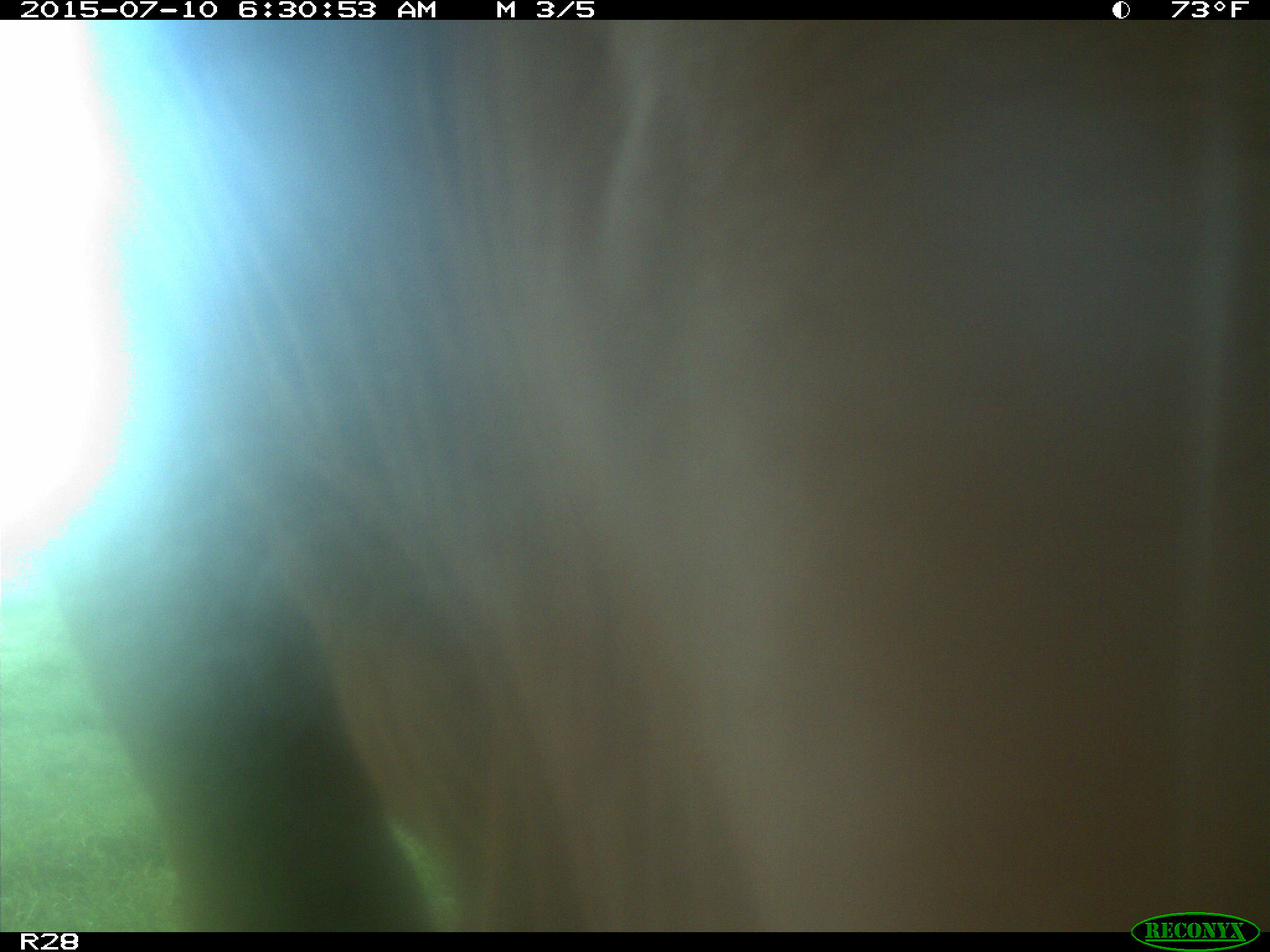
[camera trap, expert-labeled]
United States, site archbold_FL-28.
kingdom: Animalia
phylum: Chordata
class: Mammalia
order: Artiodactyla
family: Bovidae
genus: Bos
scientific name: Bos taurus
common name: domestic cow